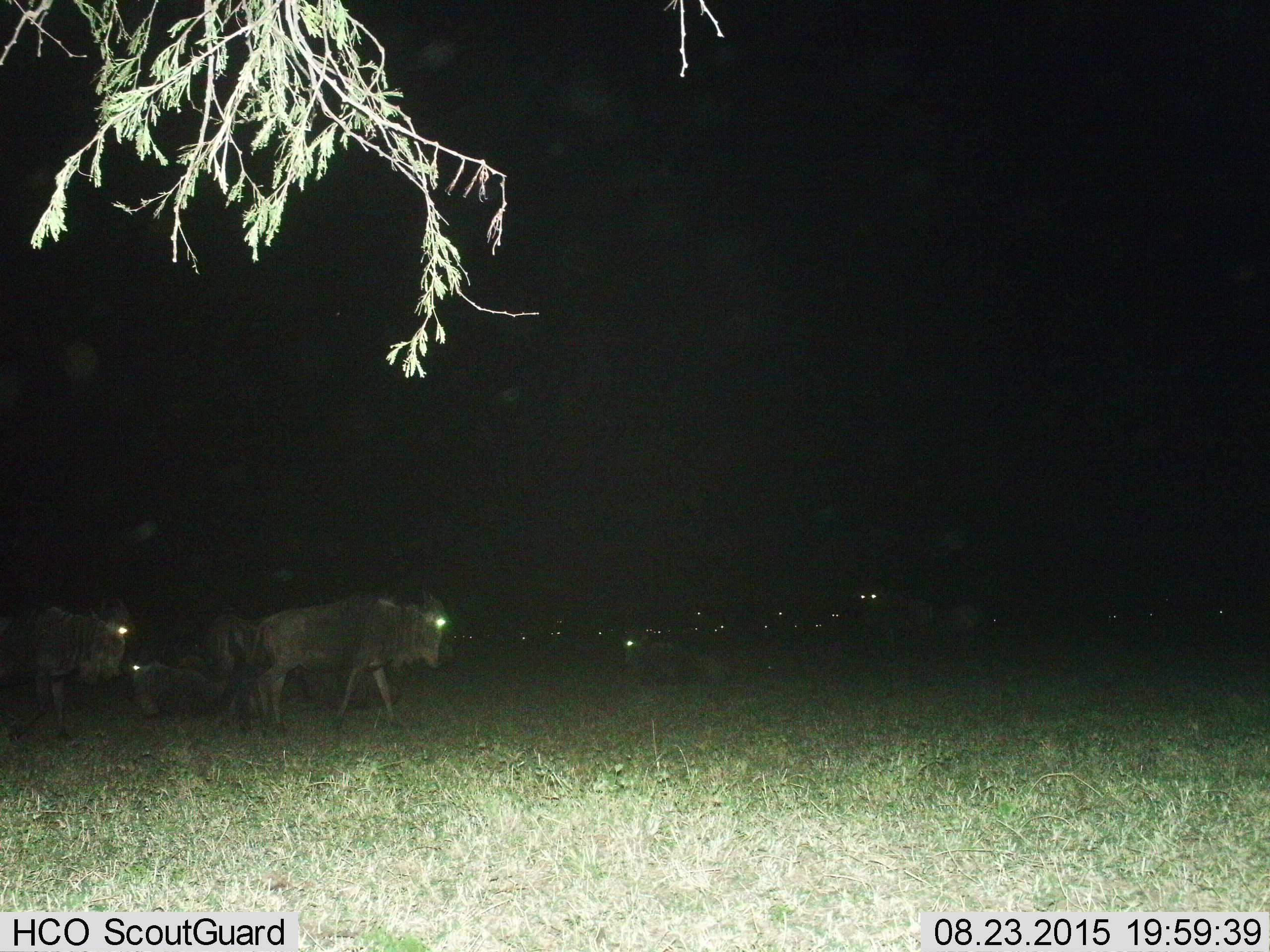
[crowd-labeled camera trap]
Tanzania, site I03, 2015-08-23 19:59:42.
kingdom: Animalia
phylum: Chordata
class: Mammalia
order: Artiodactyla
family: Bovidae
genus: Connochaetes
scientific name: Connochaetes taurinus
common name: blue wildebeest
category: wildebeest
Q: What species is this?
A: Wildebeest (blue wildebeest) (Connochaetes taurinus).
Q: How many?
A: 11-50.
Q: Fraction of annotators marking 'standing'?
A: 67%.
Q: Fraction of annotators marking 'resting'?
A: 56%.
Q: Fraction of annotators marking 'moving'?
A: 67%.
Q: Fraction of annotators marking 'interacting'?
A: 11%.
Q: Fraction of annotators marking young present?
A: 0%.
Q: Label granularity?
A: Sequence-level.